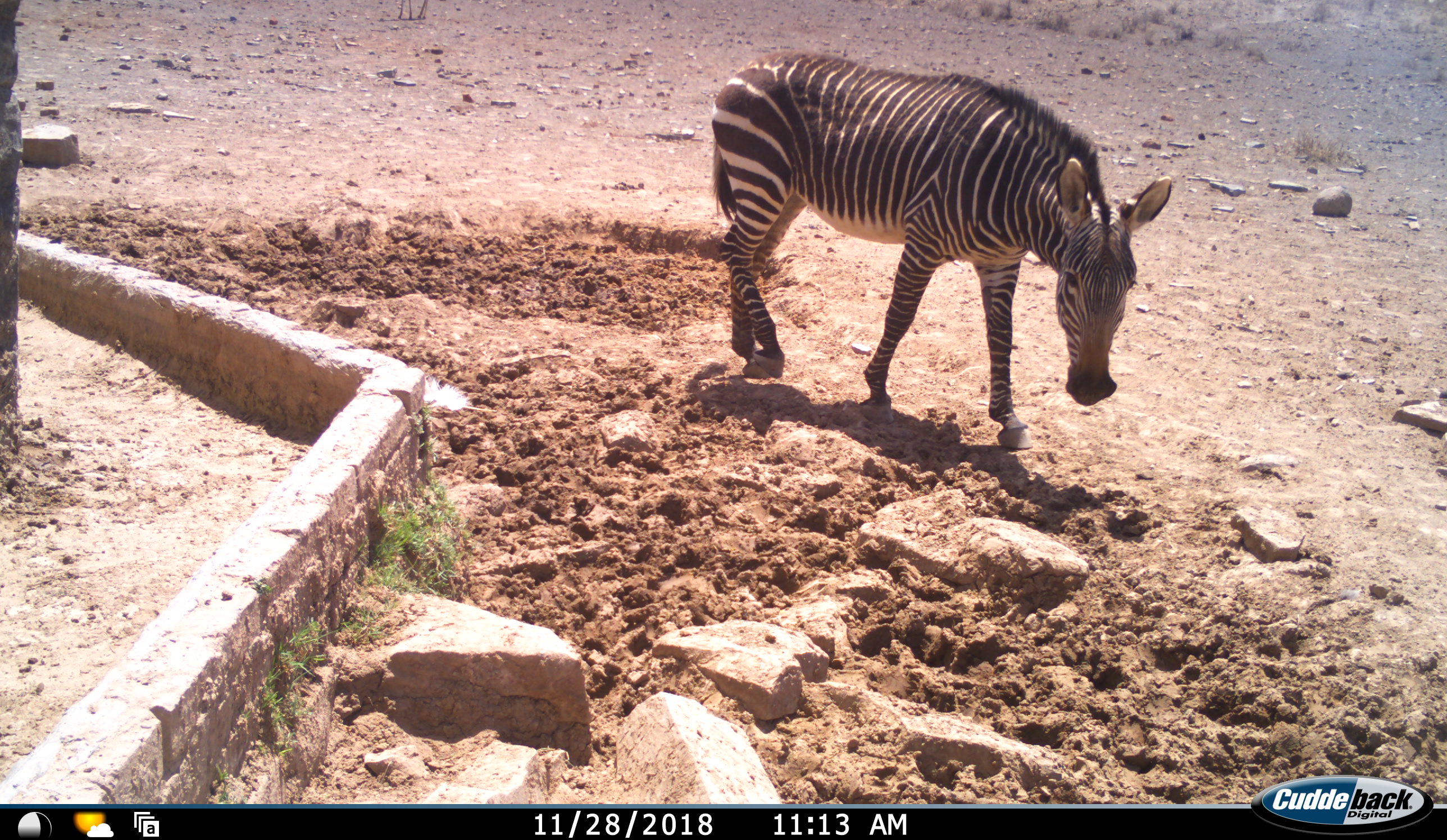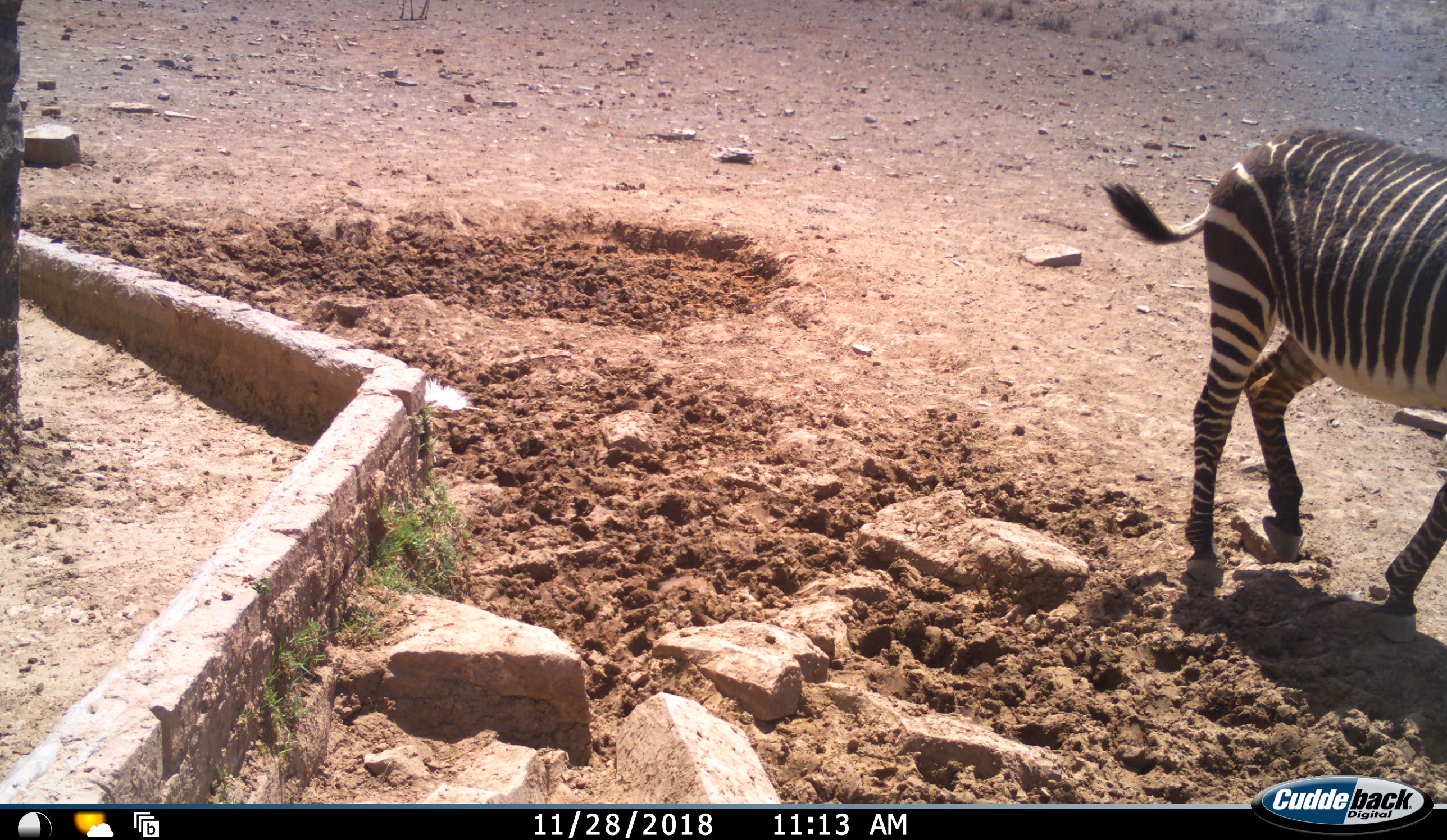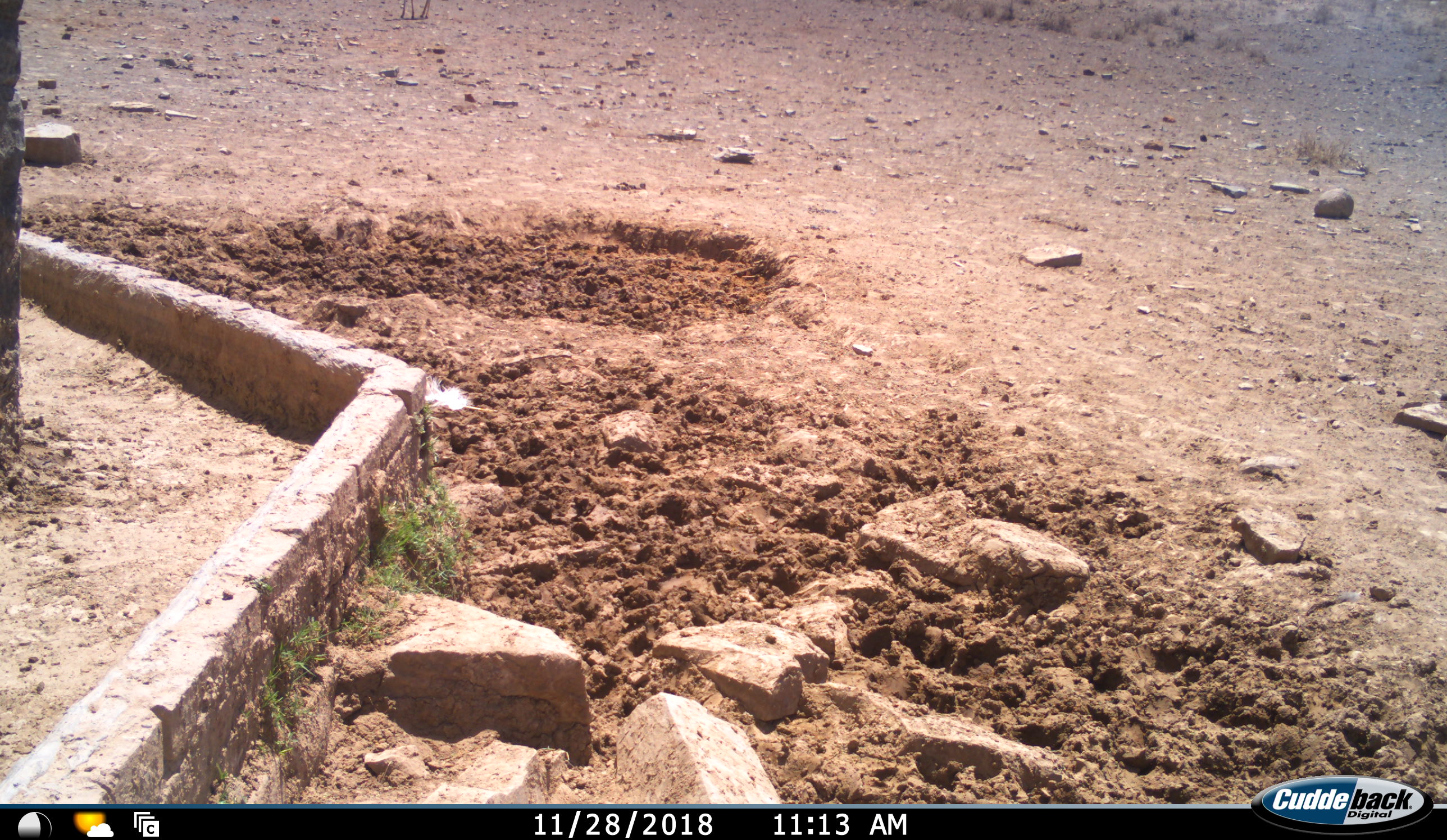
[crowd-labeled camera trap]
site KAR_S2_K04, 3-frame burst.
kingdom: Animalia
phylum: Chordata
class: Mammalia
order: Perissodactyla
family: Equidae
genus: Equus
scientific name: Equus zebra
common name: mountain zebra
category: zebramountain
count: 1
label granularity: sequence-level